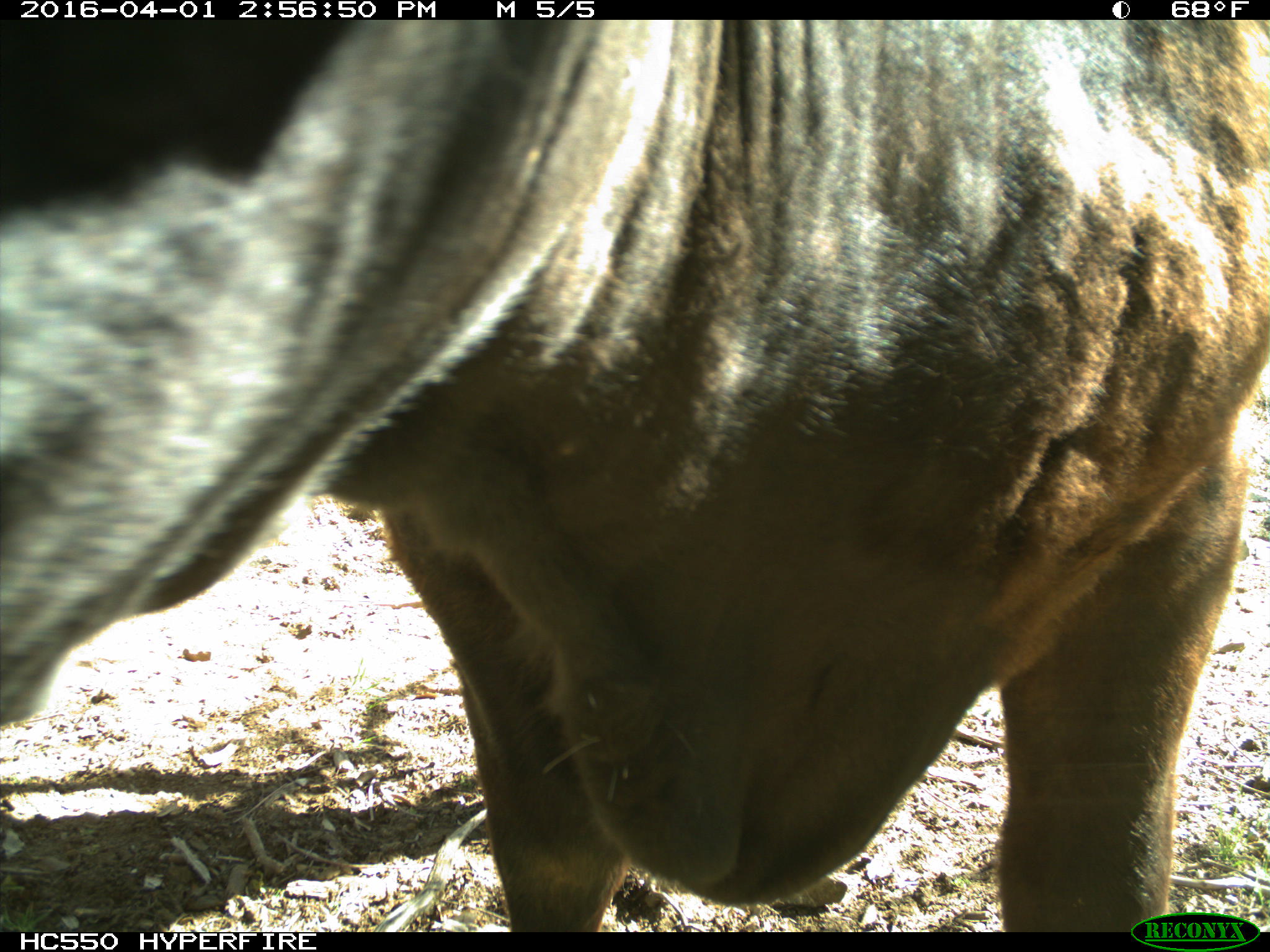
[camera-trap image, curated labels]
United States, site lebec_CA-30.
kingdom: Animalia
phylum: Chordata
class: Mammalia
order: Artiodactyla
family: Bovidae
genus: Bos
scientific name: Bos taurus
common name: domestic cow